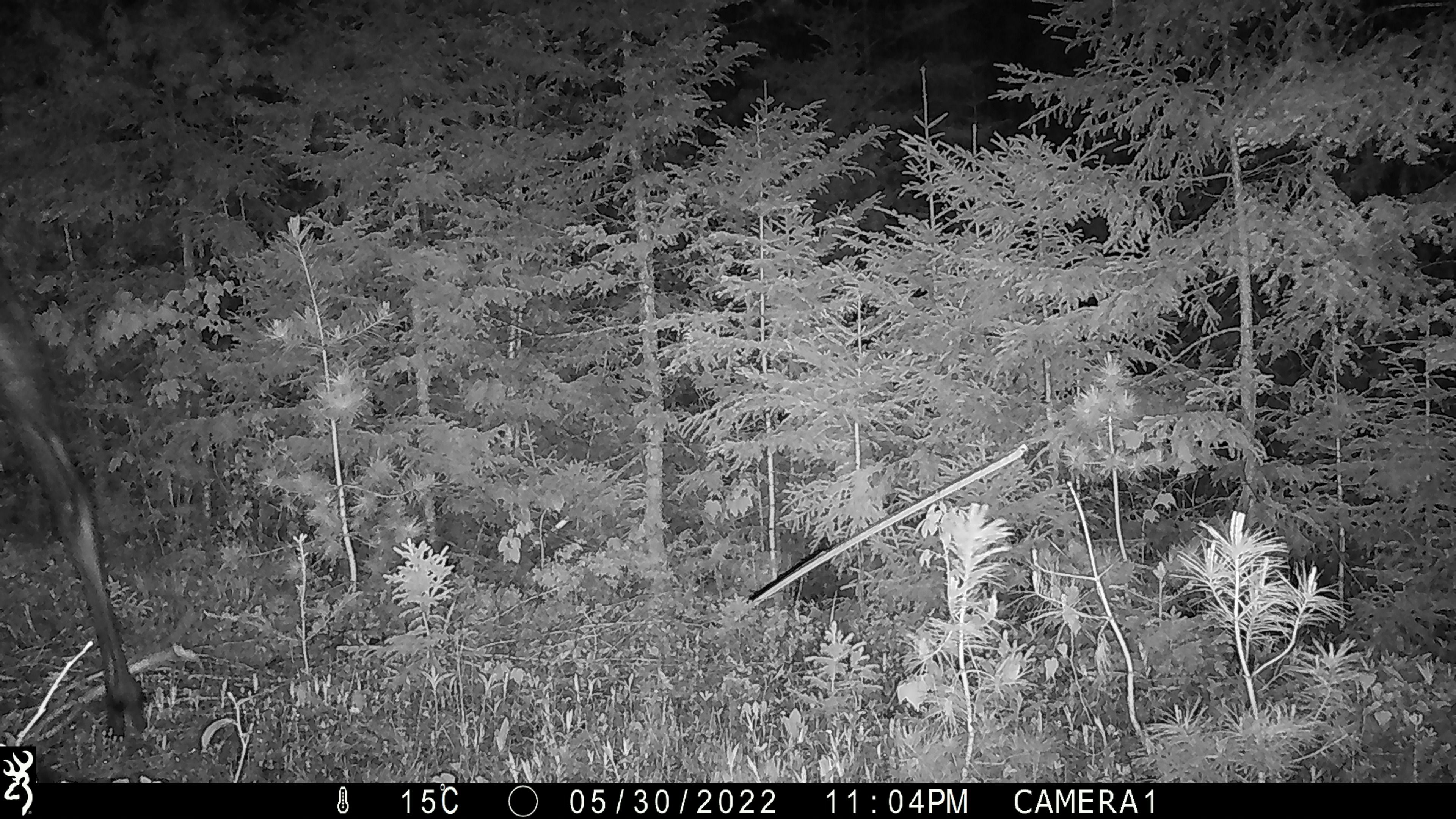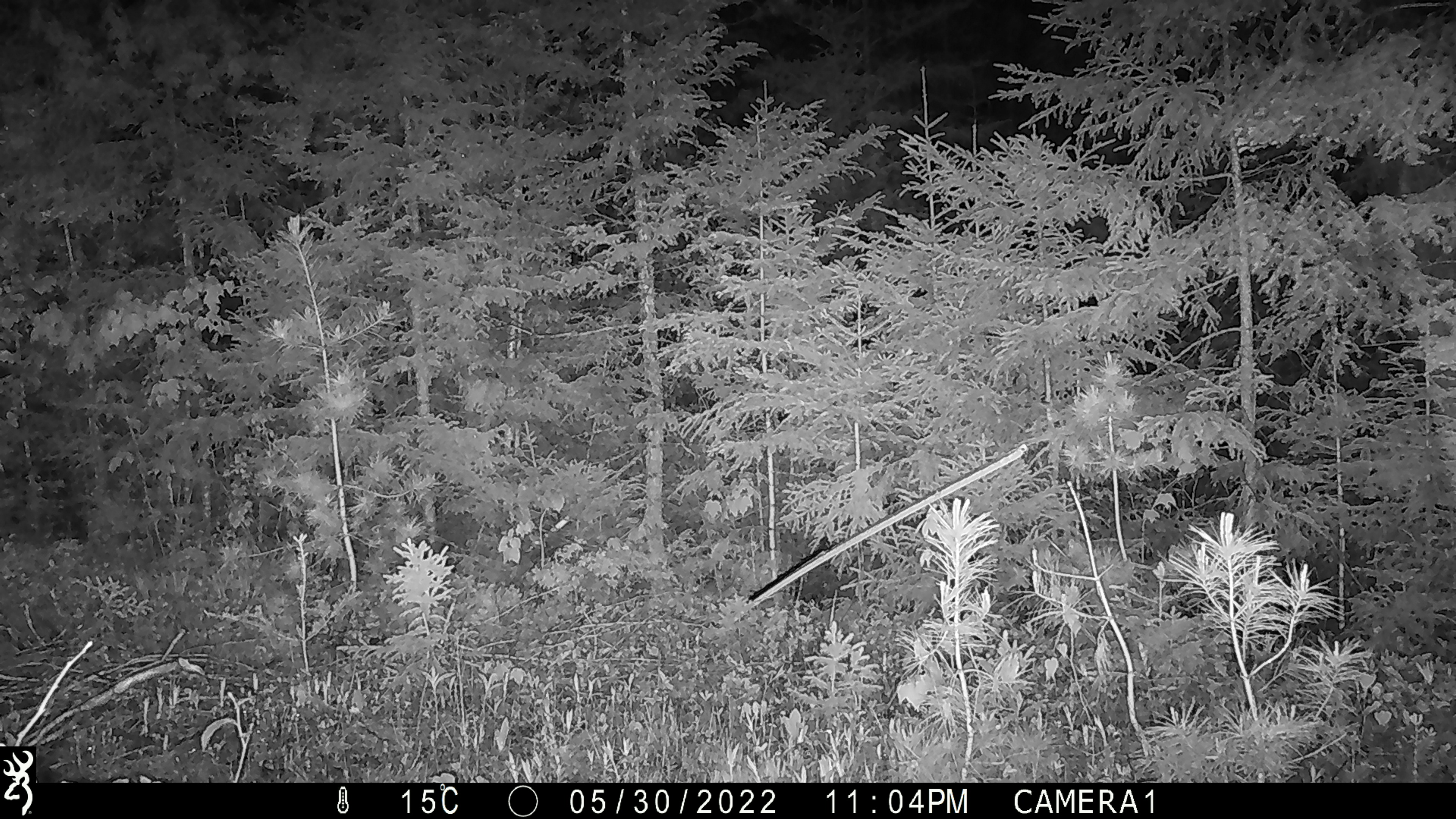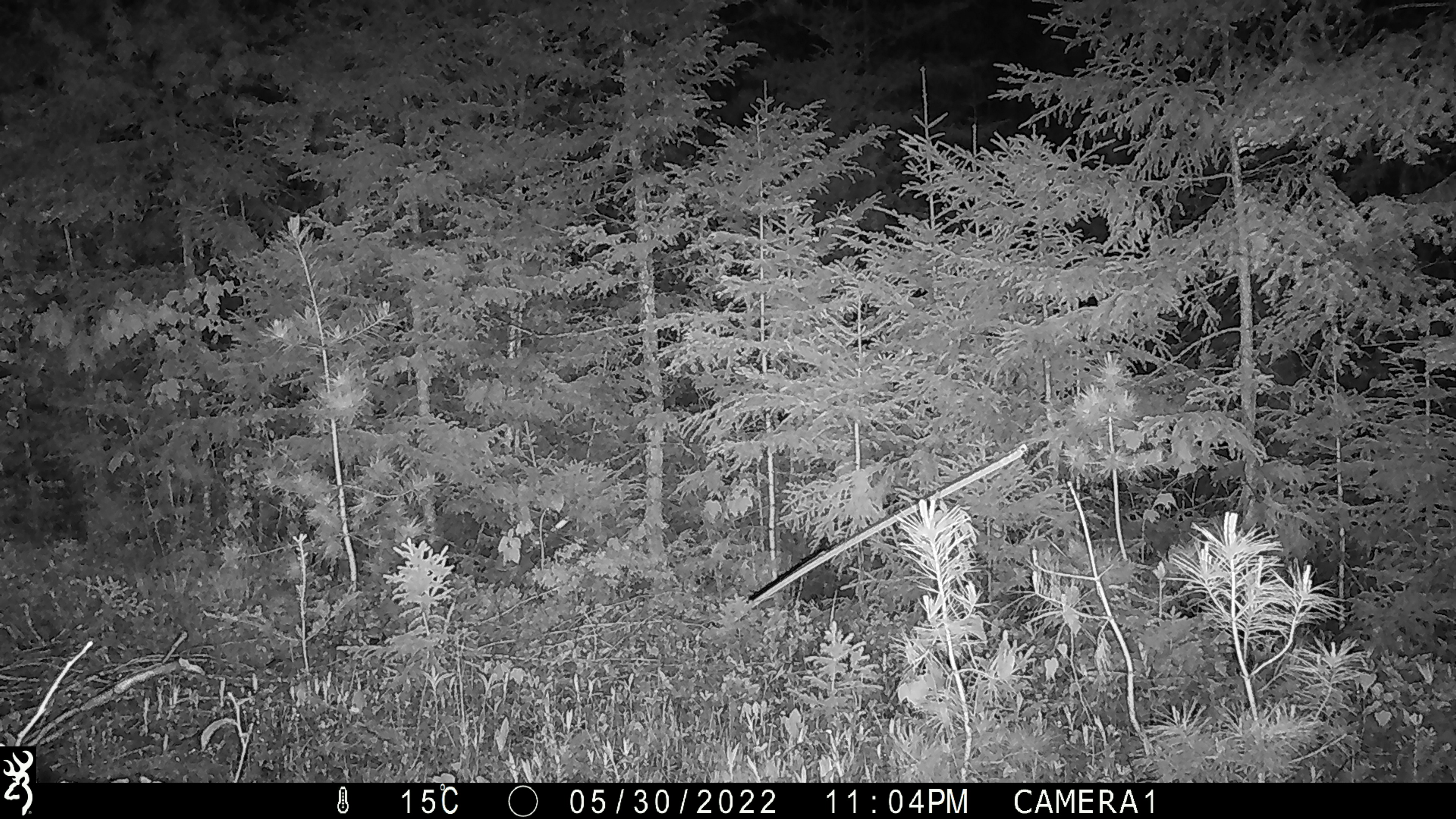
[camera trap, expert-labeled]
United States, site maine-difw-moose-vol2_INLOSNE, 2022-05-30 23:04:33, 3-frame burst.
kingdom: Animalia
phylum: Chordata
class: Mammalia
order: Artiodactyla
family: Cervidae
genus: Alces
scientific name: Alces alces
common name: moose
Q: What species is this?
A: Moose (Alces alces).